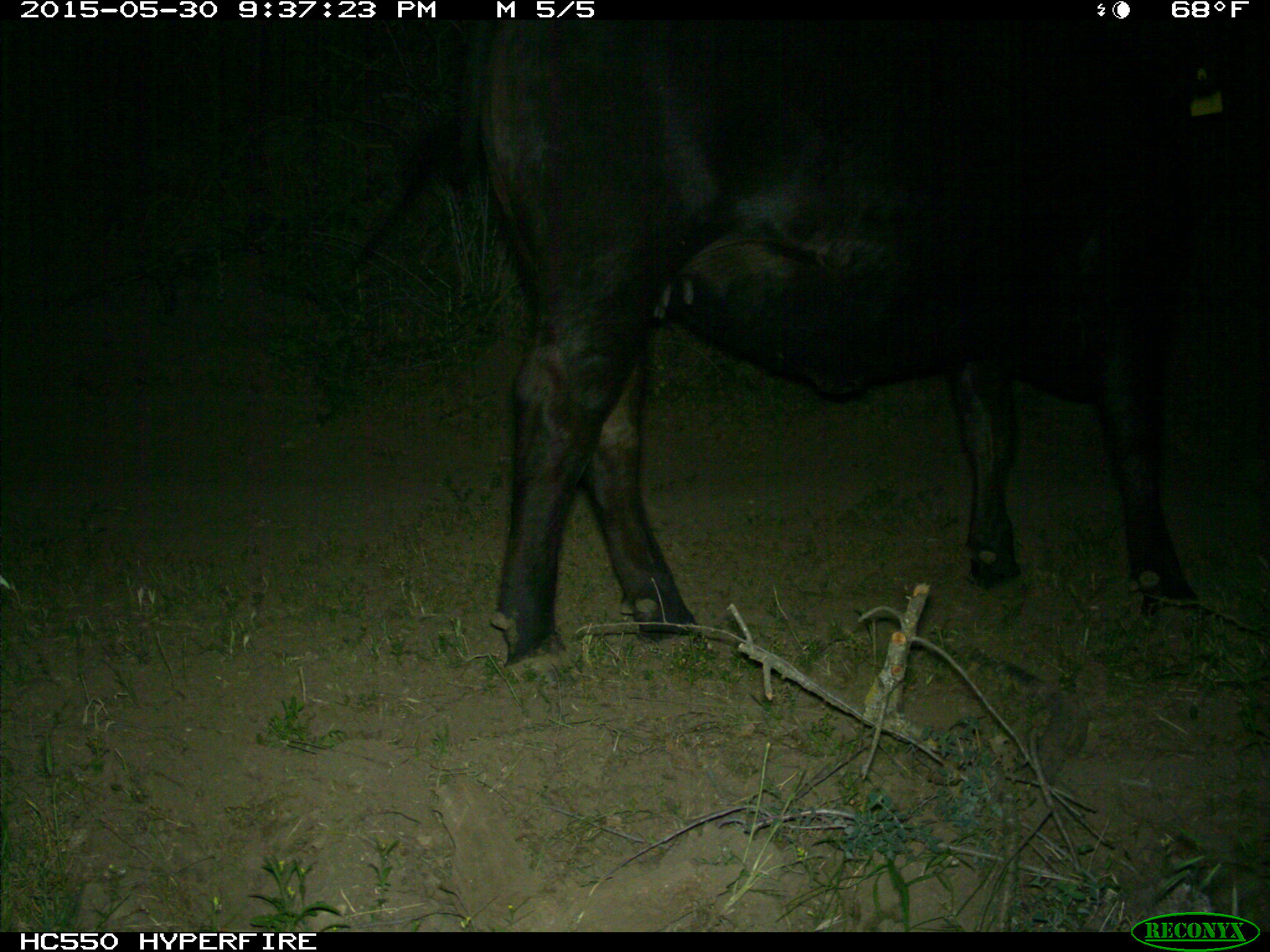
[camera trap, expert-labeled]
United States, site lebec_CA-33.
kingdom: Animalia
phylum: Chordata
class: Mammalia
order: Artiodactyla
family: Bovidae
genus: Bos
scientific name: Bos taurus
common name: domestic cow